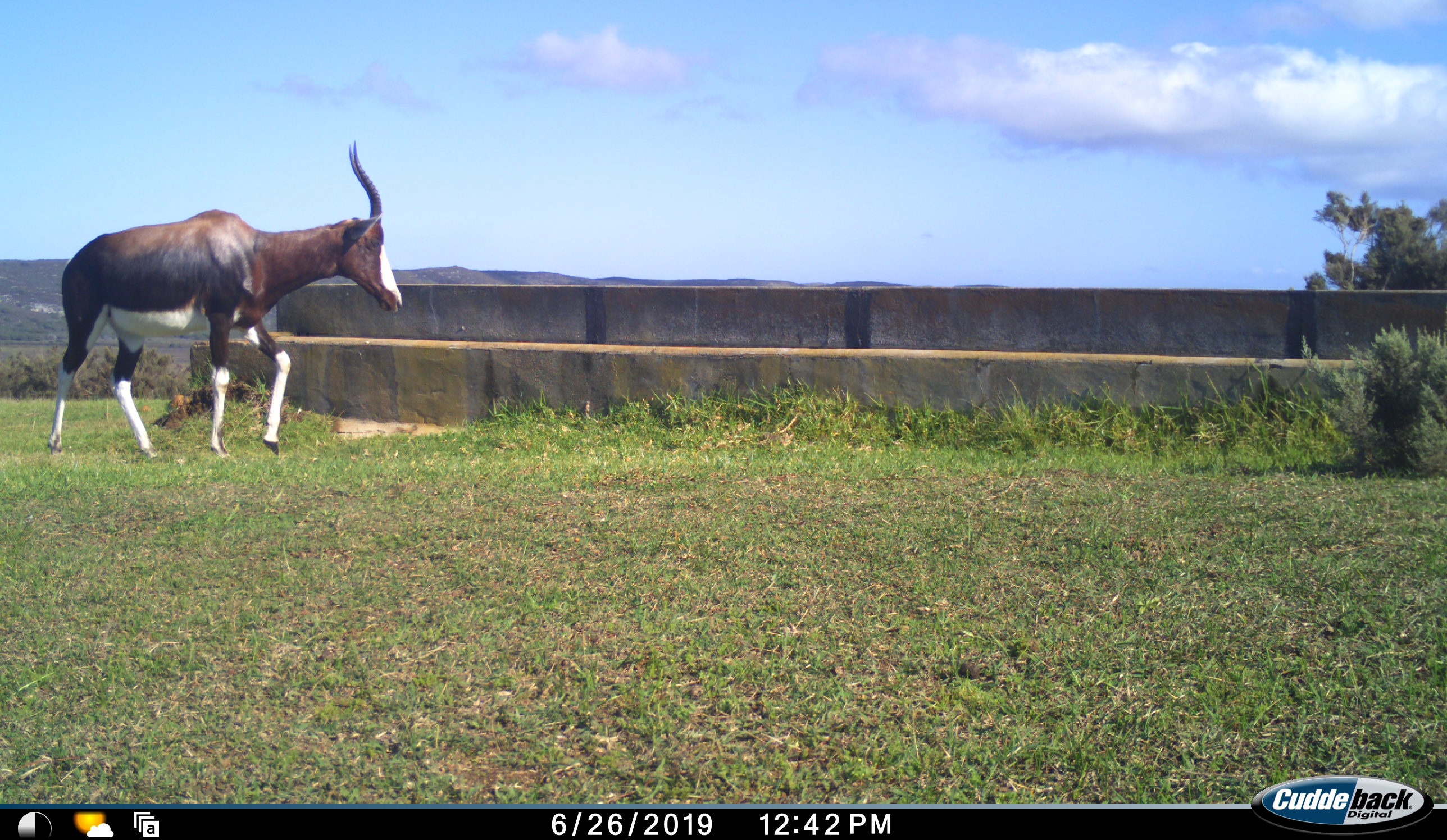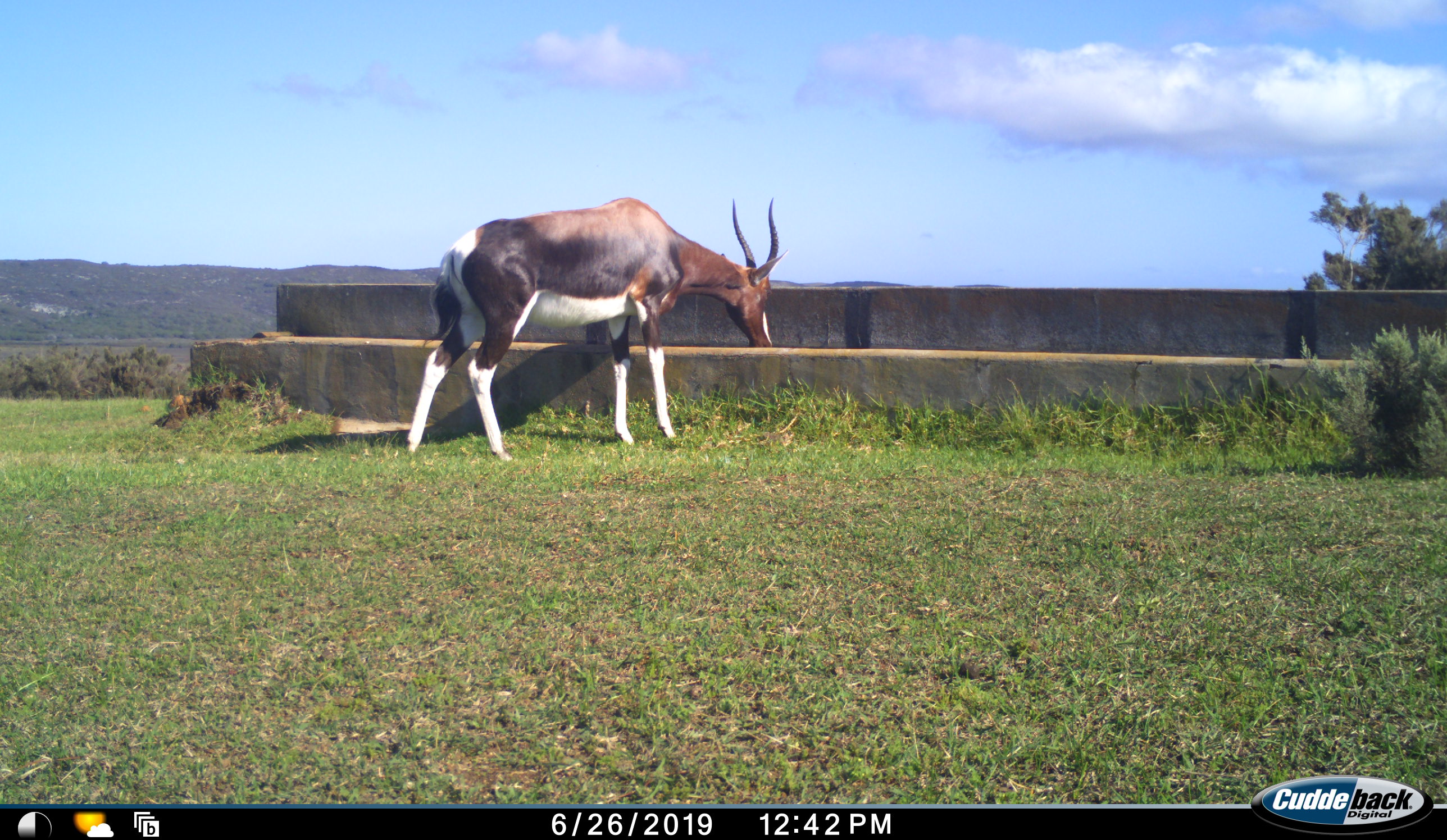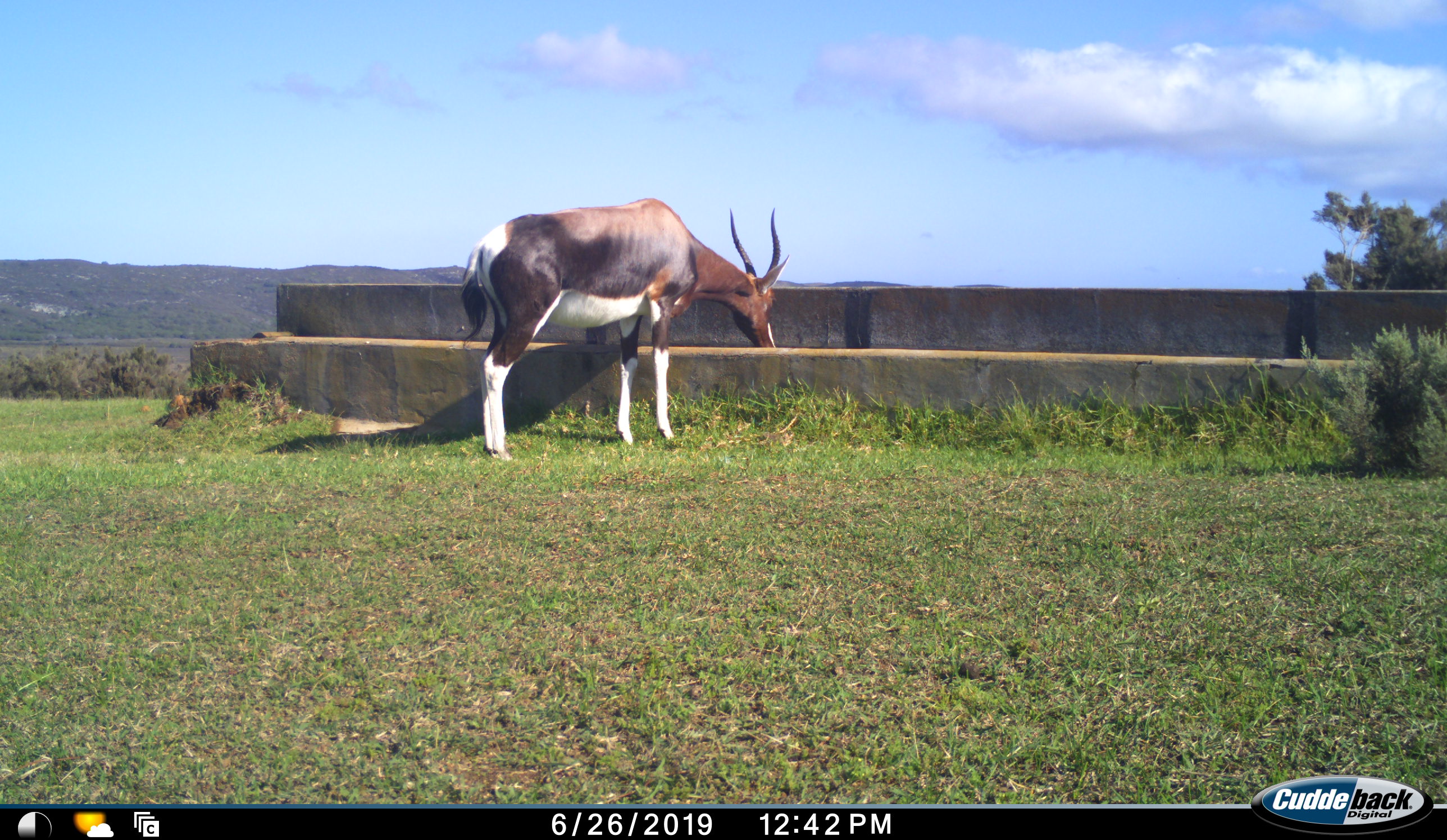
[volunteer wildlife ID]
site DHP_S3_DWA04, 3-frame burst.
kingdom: Animalia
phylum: Chordata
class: Mammalia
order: Artiodactyla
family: Bovidae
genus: Damaliscus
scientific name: Damaliscus pygargus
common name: bontebok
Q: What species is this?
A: Bontebok (Damaliscus pygargus).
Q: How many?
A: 1.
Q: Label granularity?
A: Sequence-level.